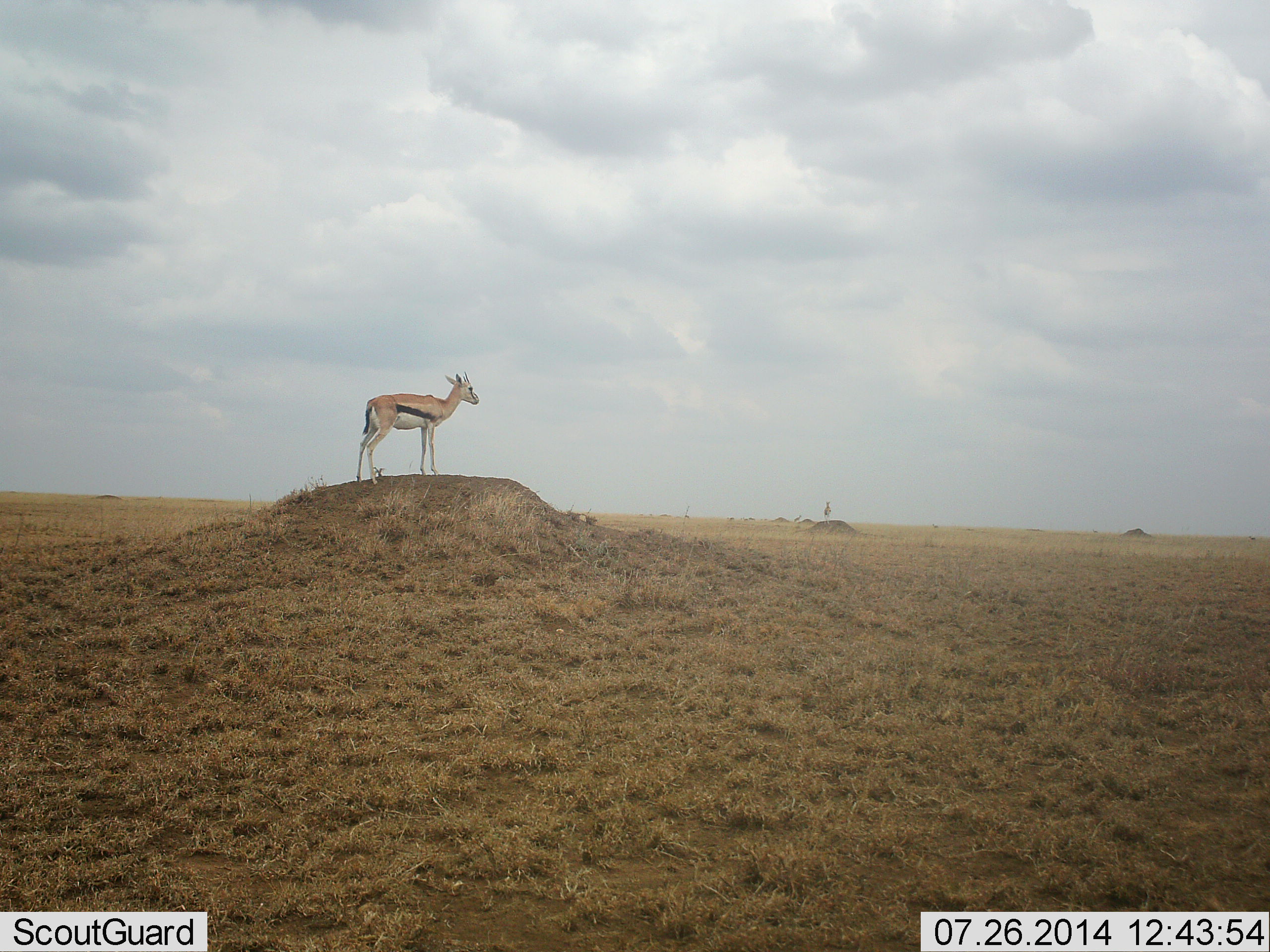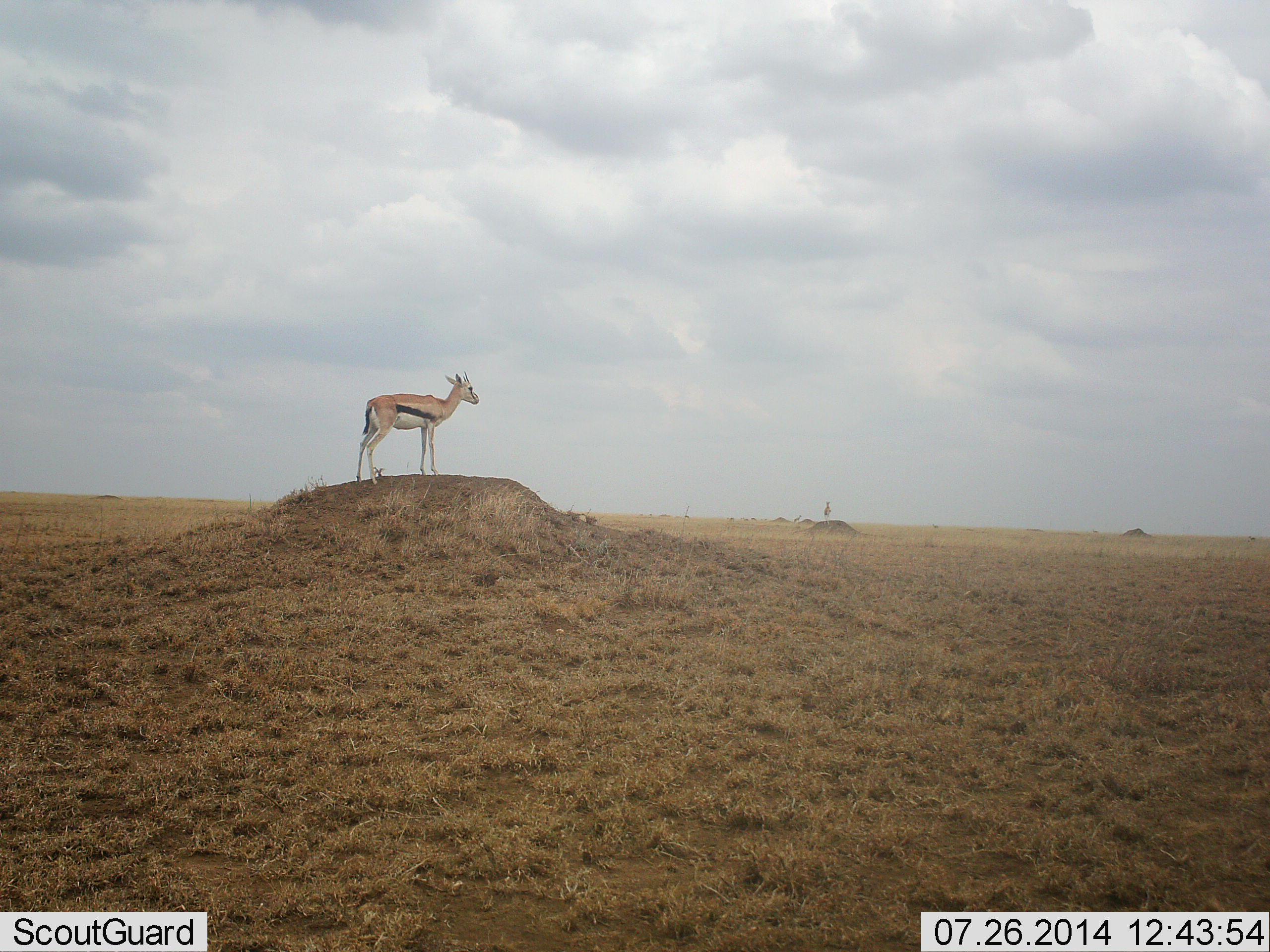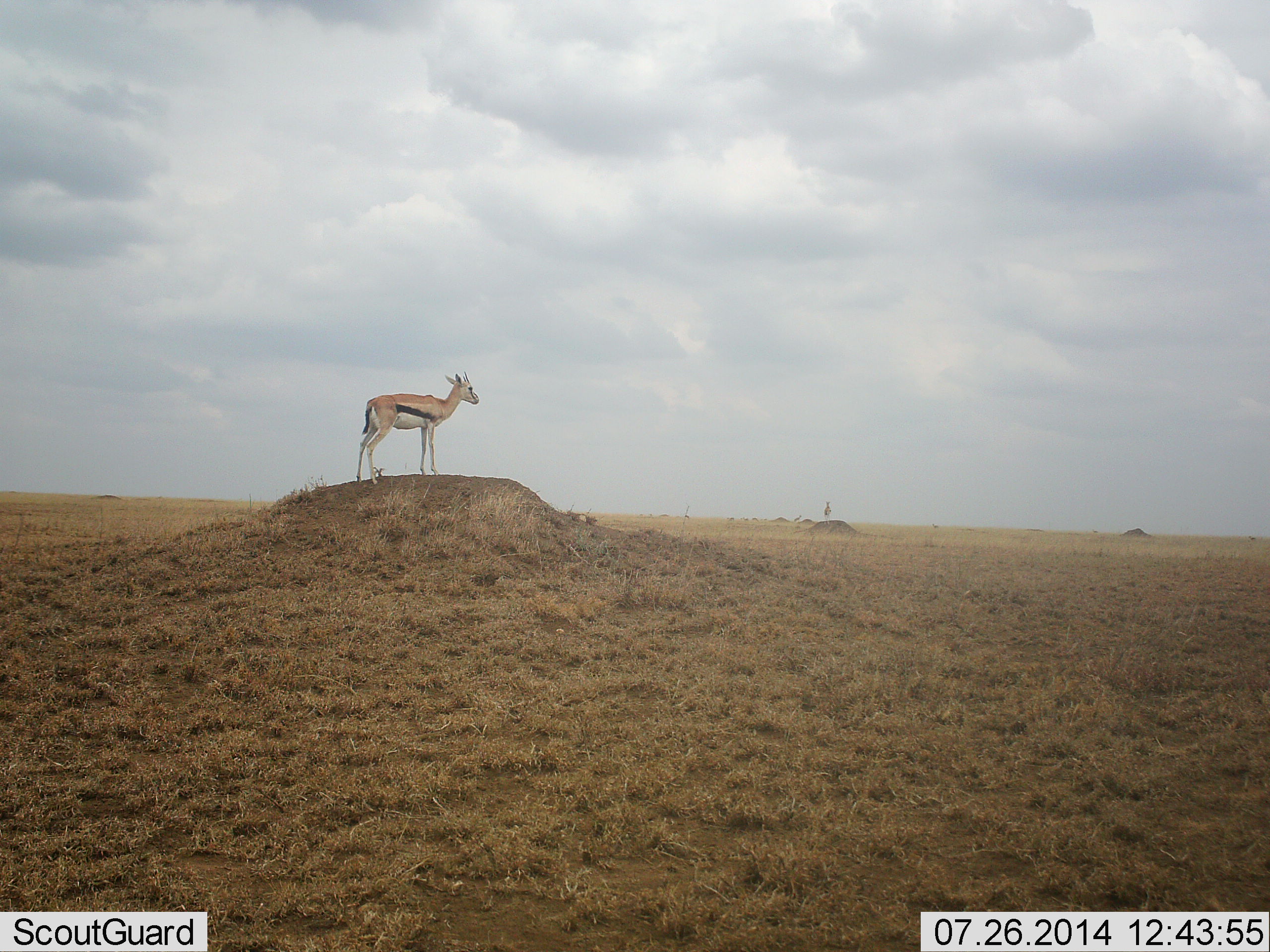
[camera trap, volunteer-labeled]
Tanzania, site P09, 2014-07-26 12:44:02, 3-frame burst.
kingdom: Animalia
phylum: Chordata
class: Mammalia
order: Artiodactyla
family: Bovidae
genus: Eudorcas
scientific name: Eudorcas thomsonii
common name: thomson's gazelle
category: gazellethomsons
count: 1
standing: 100%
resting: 0%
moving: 10%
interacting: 0%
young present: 0%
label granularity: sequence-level